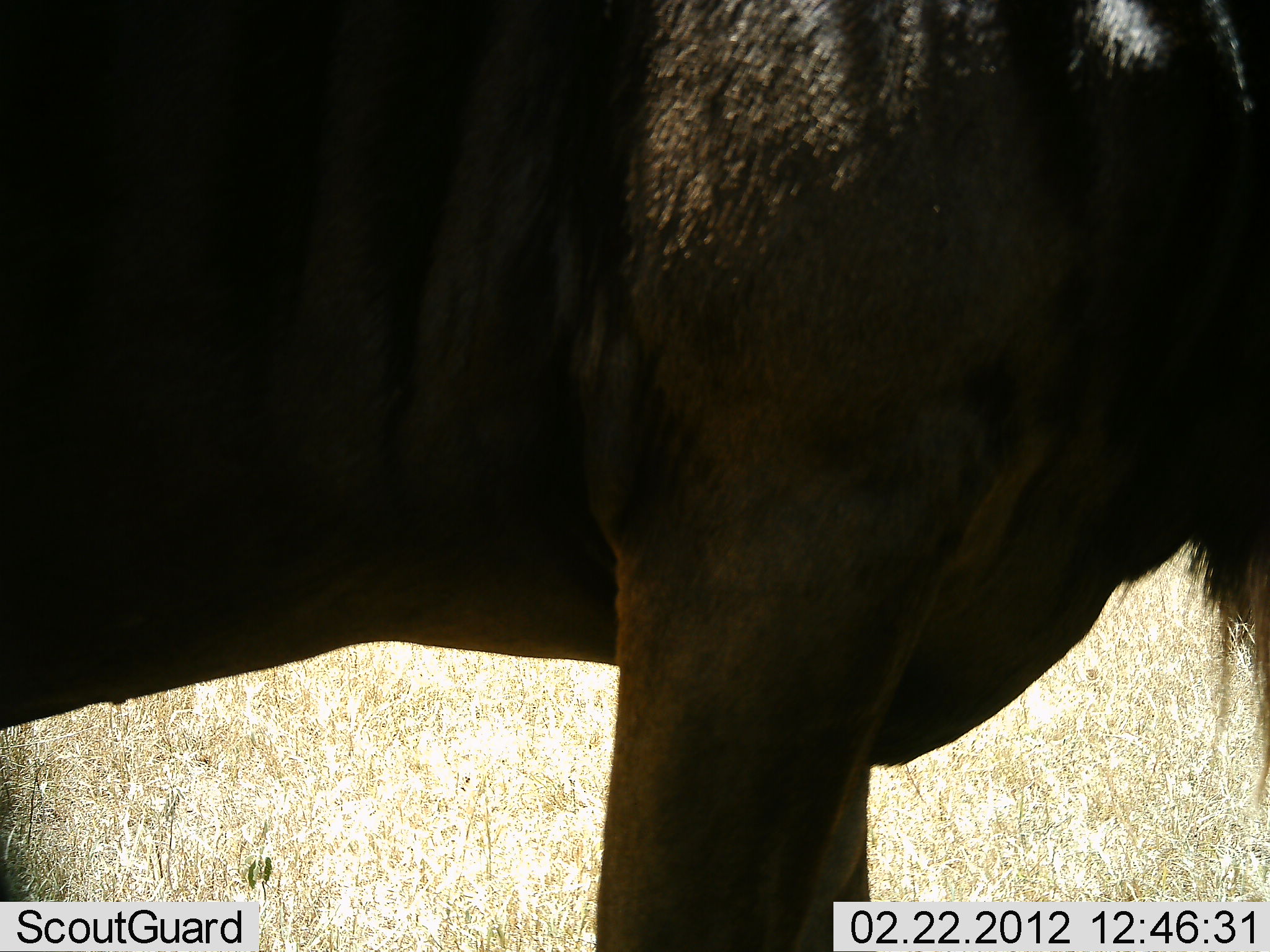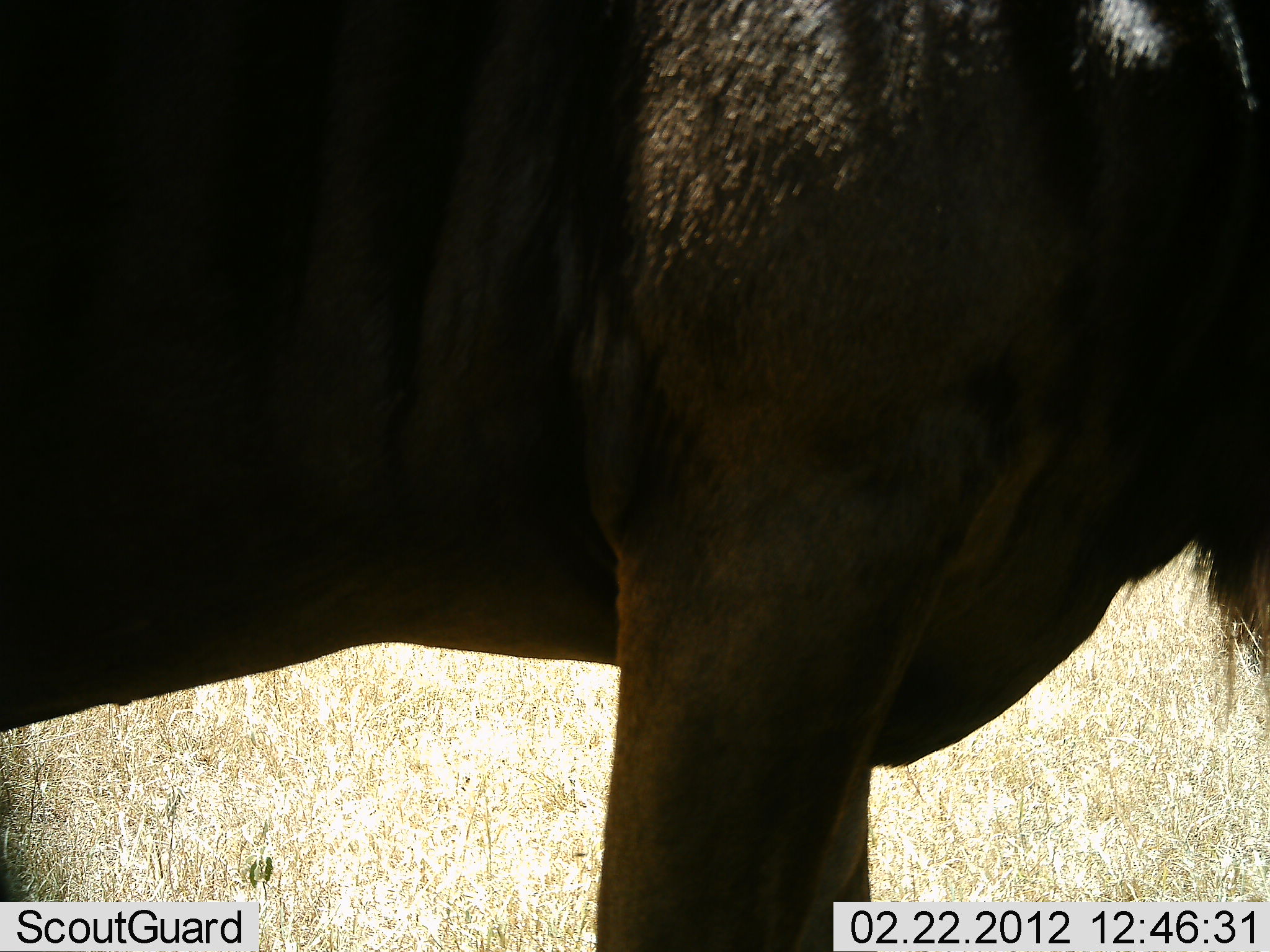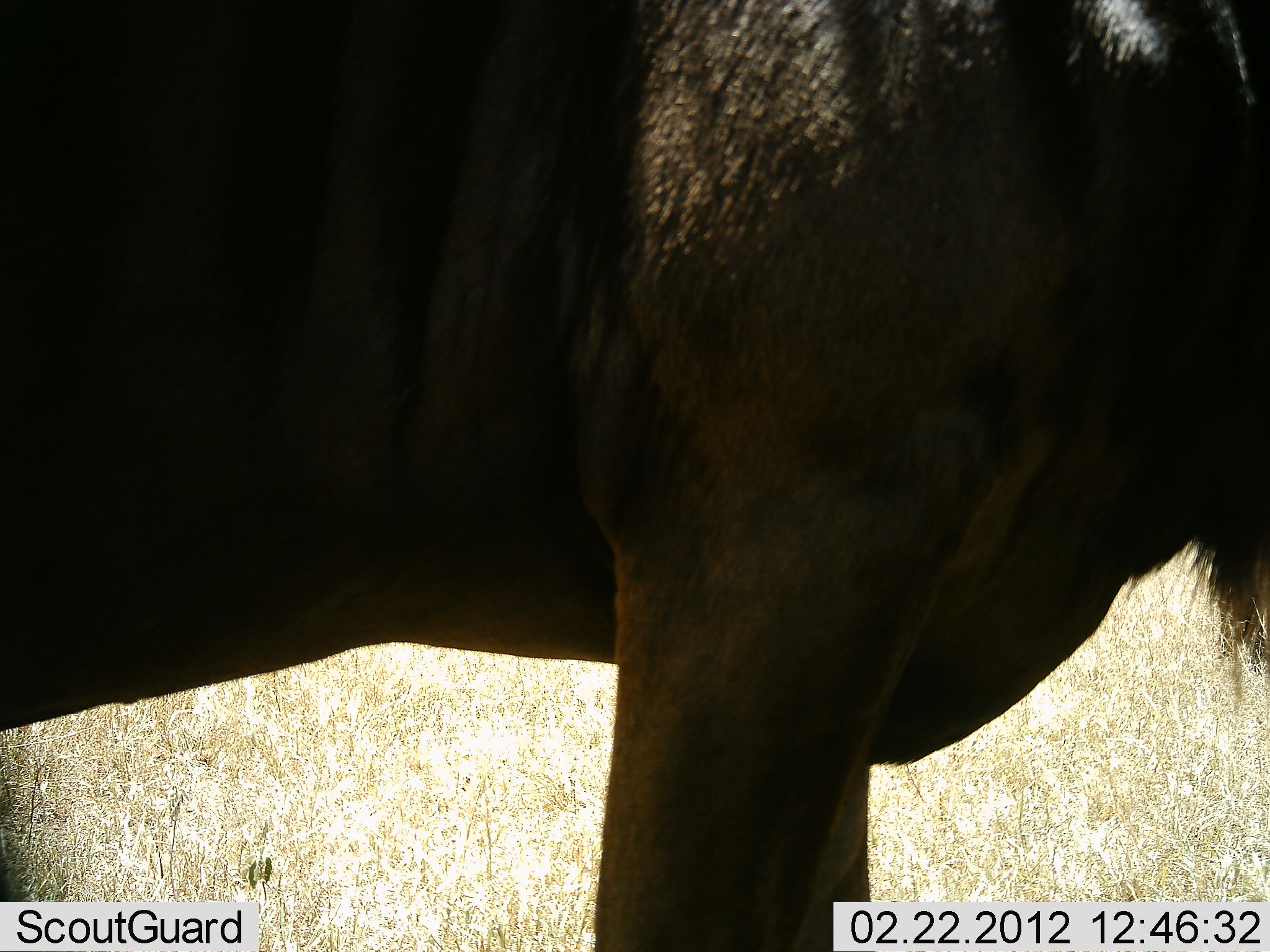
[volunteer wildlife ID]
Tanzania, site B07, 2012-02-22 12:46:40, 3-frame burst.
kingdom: Animalia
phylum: Chordata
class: Mammalia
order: Artiodactyla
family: Bovidae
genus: Connochaetes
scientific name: Connochaetes taurinus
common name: blue wildebeest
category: wildebeest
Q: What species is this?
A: Wildebeest (blue wildebeest) (Connochaetes taurinus).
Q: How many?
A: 1.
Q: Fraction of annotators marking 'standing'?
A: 93%.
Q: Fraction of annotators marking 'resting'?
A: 0%.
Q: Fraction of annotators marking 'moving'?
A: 0%.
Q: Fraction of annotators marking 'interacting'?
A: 0%.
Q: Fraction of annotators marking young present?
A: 0%.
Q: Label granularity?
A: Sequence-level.